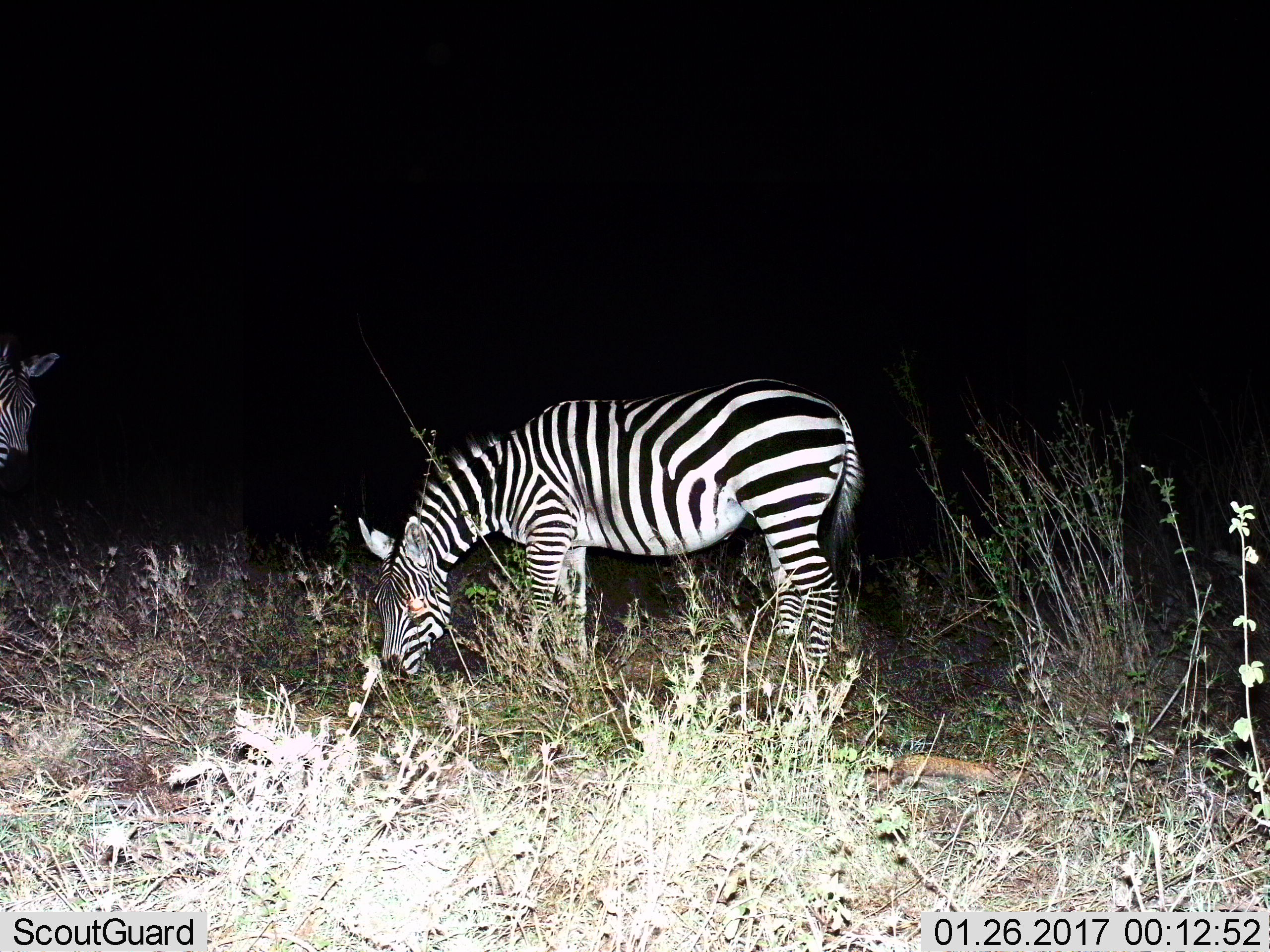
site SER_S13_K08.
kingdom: Animalia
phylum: Chordata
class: Mammalia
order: Perissodactyla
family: Equidae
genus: Equus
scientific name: Equus quagga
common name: plains zebra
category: zebraplains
Zebraplains (plains zebra) (Equus quagga), count 2. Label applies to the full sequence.